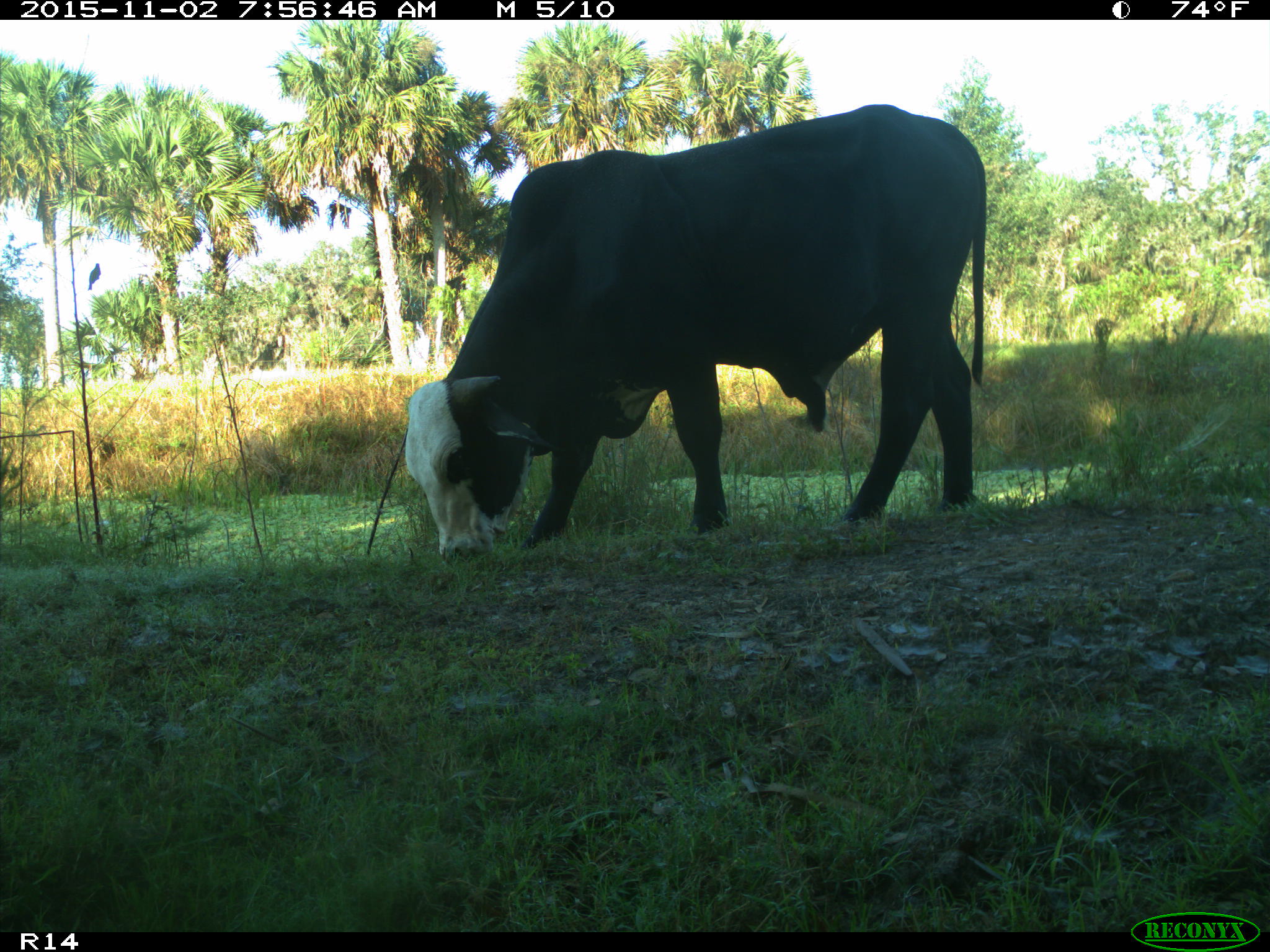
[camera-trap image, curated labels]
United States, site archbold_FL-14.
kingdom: Animalia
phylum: Chordata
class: Mammalia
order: Artiodactyla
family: Bovidae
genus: Bos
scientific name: Bos taurus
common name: domestic cow